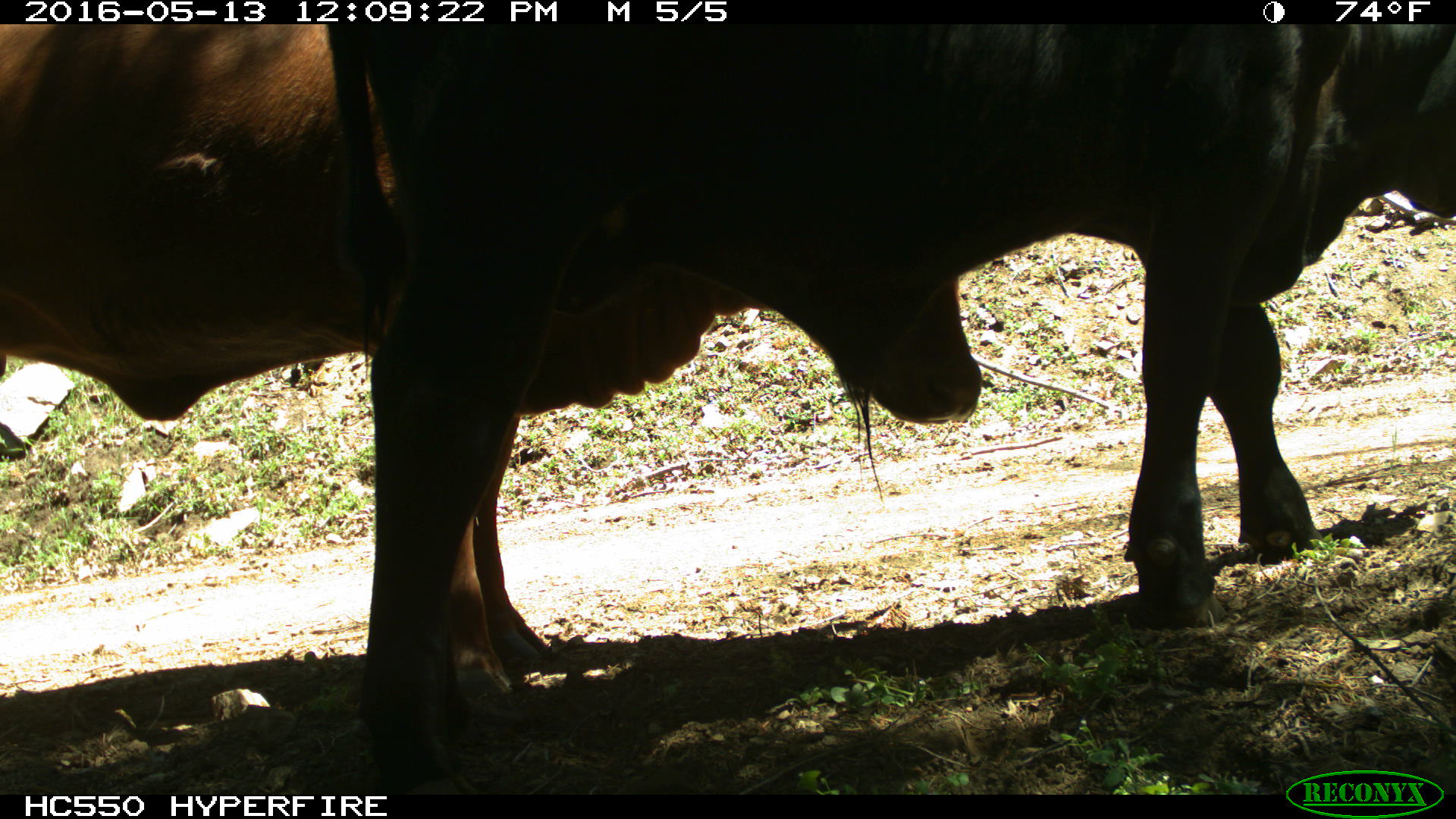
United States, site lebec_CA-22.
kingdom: Animalia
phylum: Chordata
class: Mammalia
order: Artiodactyla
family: Bovidae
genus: Bos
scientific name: Bos taurus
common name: domestic cow